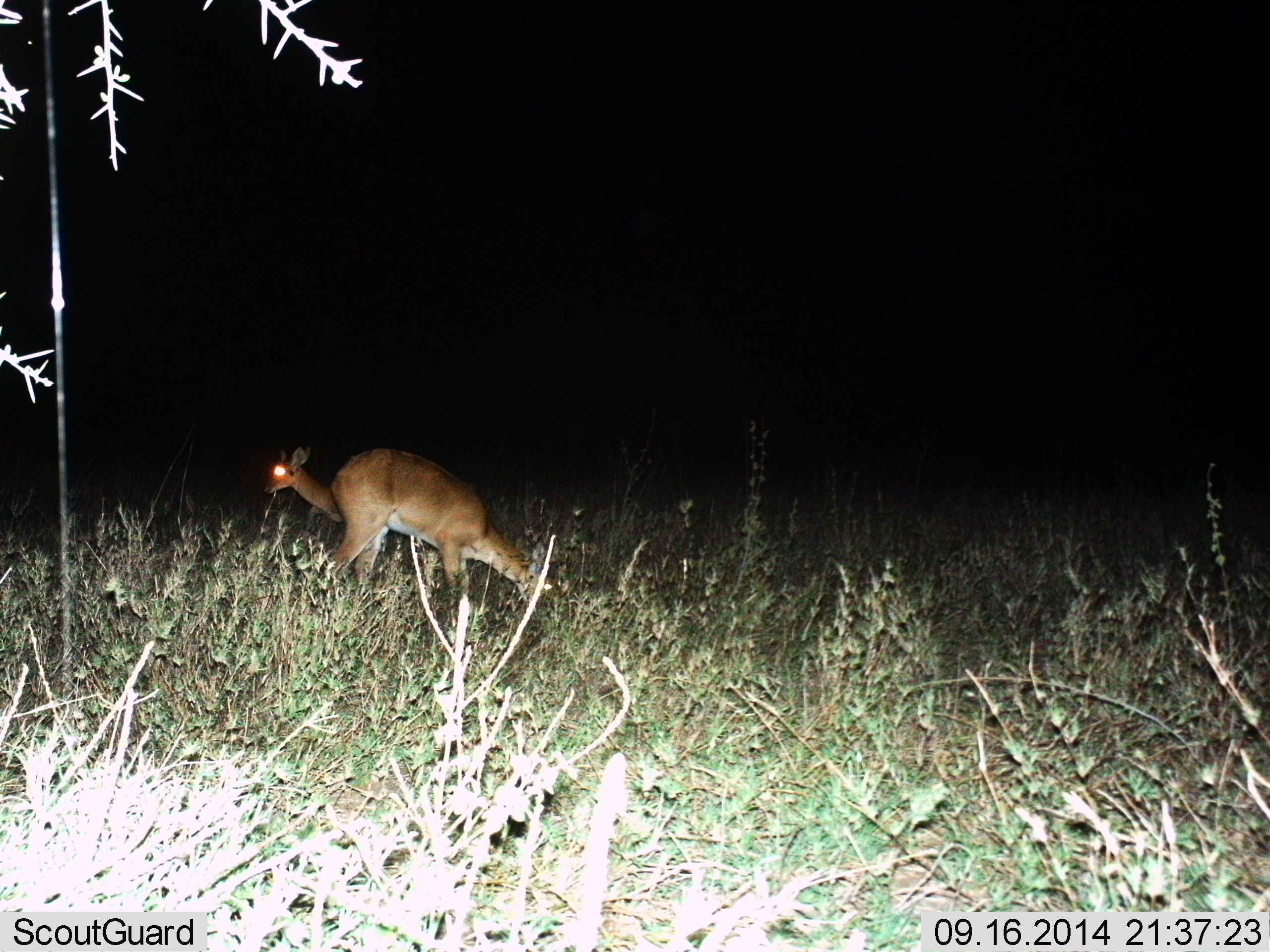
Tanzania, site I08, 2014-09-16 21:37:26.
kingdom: Animalia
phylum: Chordata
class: Mammalia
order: Artiodactyla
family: Bovidae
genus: Redunca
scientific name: Redunca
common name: reedbuck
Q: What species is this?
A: Reedbuck (Redunca).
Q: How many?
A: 2.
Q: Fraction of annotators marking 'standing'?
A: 80%.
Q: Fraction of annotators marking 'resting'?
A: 0%.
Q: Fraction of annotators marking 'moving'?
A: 0%.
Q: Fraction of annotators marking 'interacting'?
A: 0%.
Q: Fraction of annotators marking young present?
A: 10%.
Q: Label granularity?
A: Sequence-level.